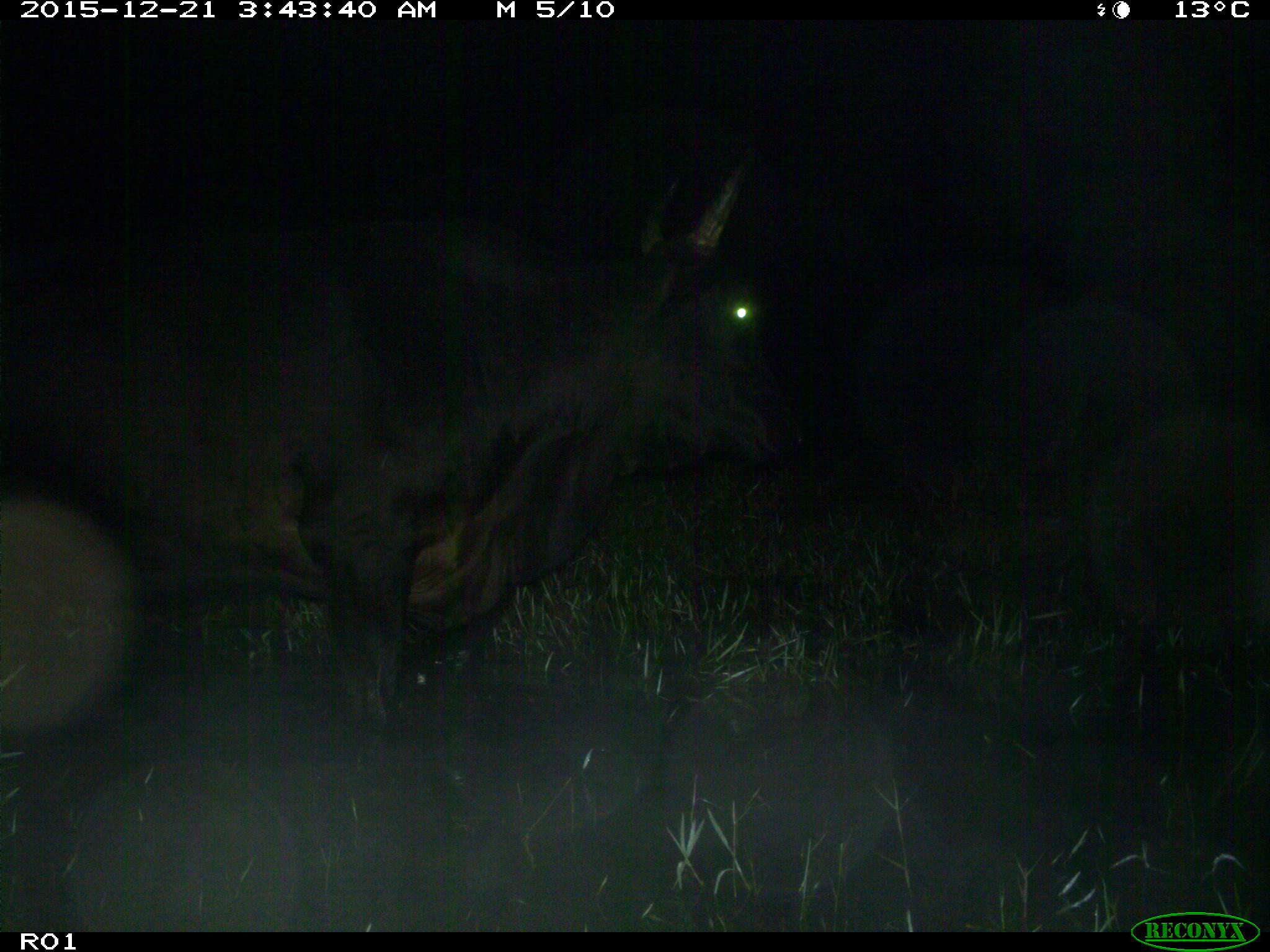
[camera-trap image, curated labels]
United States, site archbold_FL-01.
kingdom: Animalia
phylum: Chordata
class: Mammalia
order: Artiodactyla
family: Bovidae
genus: Bos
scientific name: Bos taurus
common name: domestic cow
Bos taurus (domestic cow).